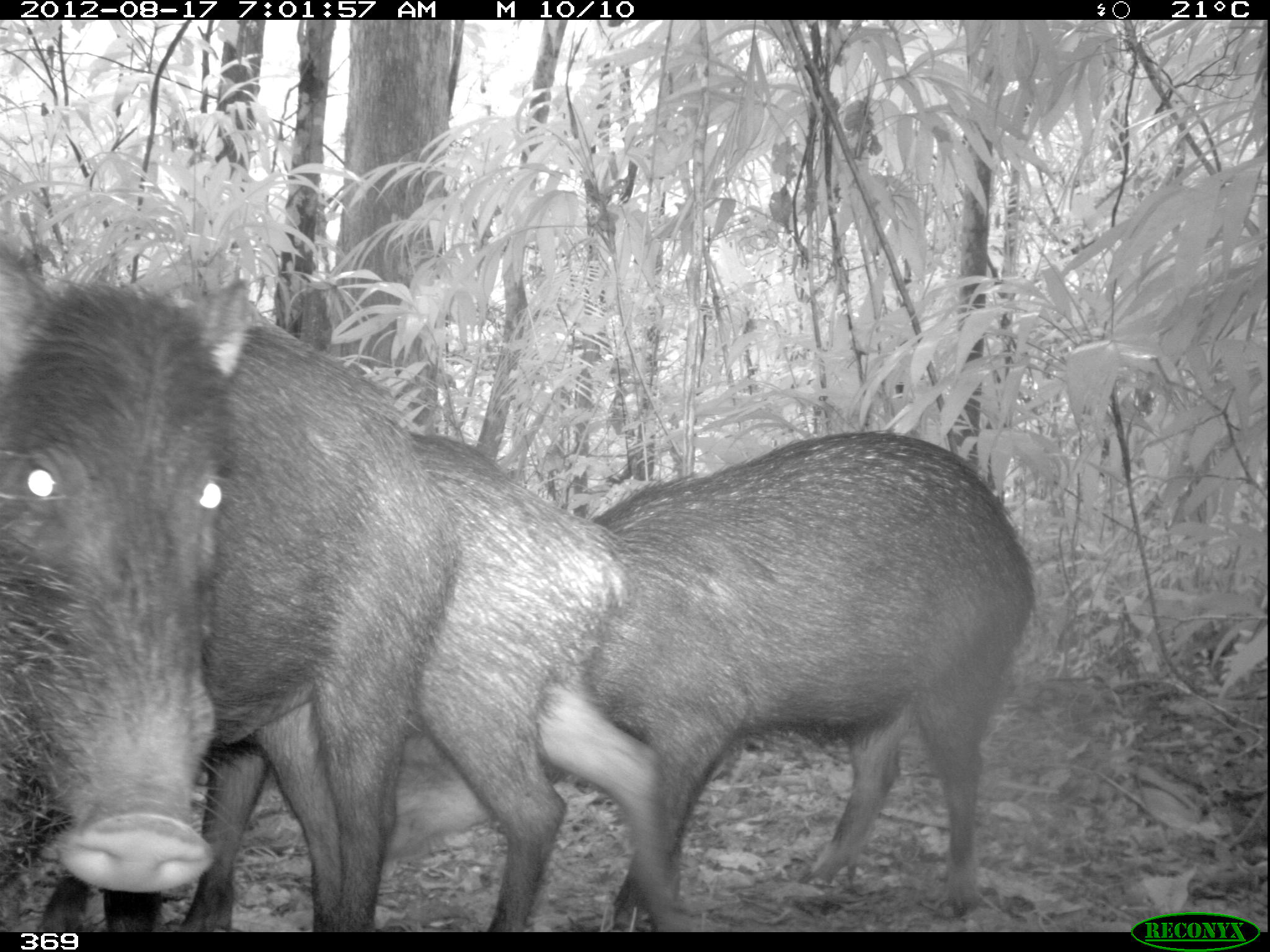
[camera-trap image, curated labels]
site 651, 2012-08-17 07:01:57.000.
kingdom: Animalia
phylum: Chordata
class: Mammalia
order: Artiodactyla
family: Tayassuidae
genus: Tayassu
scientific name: Tayassu pecari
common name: white-lipped peccary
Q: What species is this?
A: Tayassu pecari (white-lipped peccary).